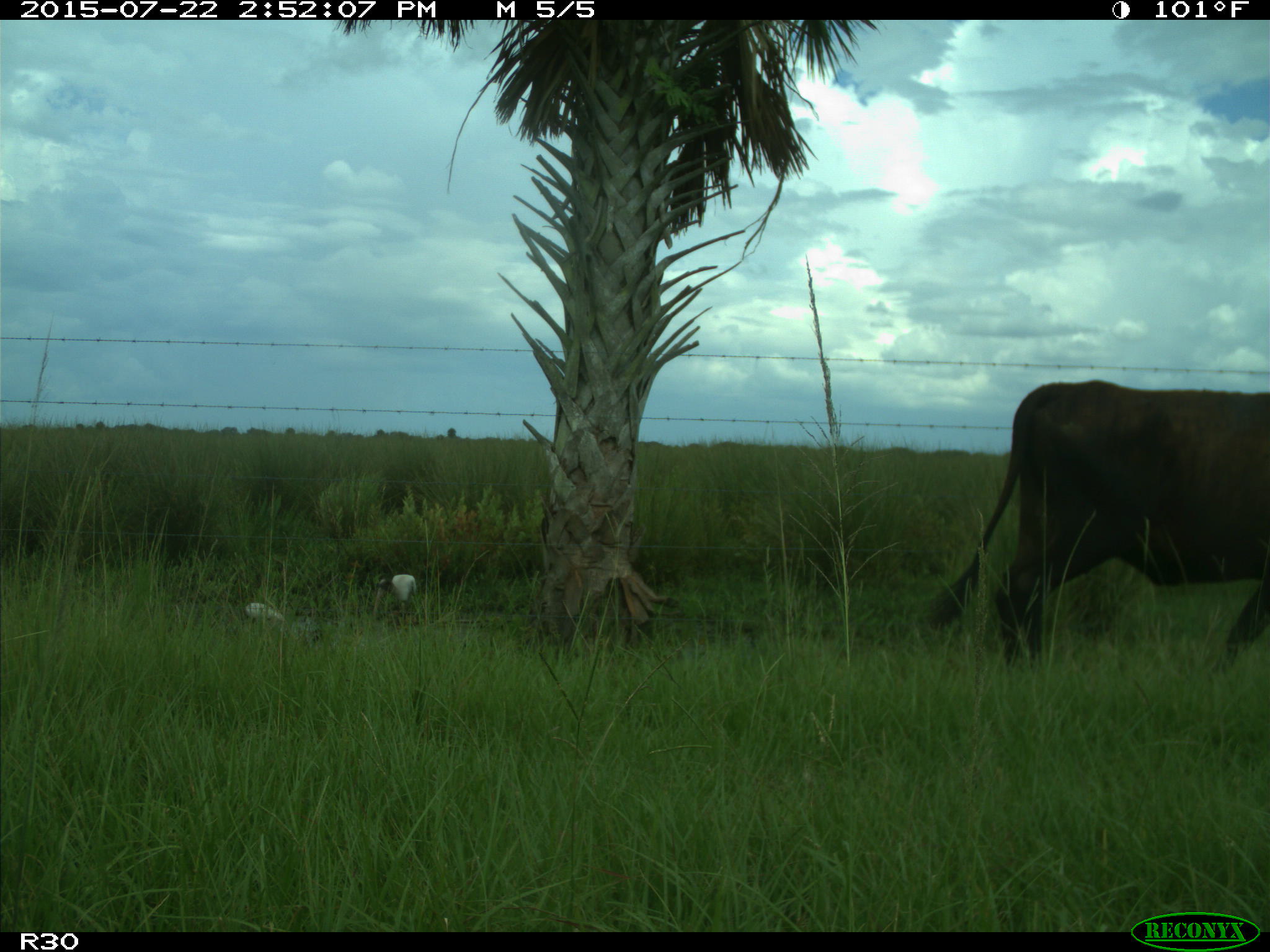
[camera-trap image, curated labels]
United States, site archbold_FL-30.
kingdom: Animalia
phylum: Chordata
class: Mammalia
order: Artiodactyla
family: Bovidae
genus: Bos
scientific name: Bos taurus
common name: domestic cow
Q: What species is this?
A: Bos taurus (domestic cow).